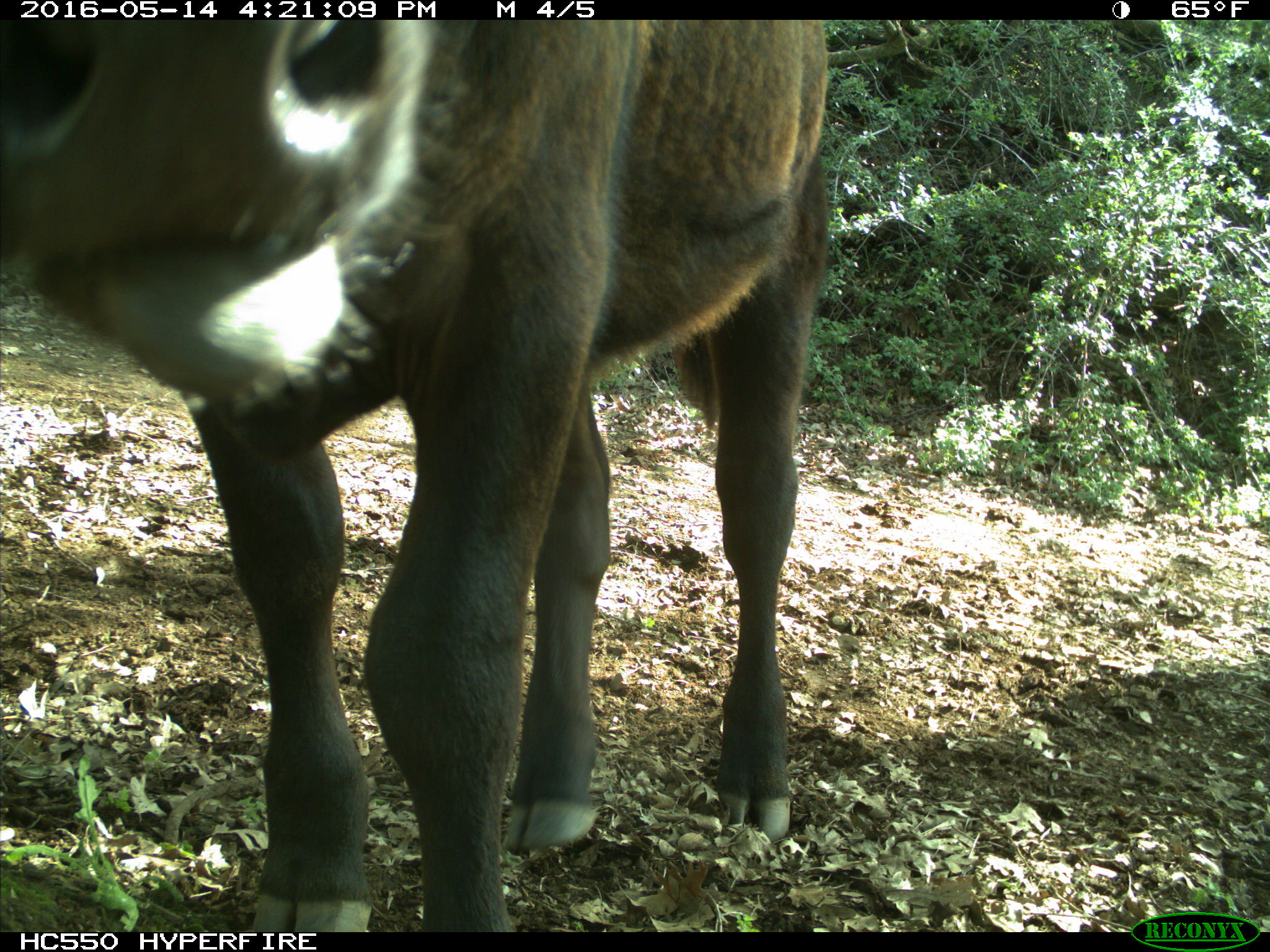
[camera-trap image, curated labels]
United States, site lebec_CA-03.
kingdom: Animalia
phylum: Chordata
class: Mammalia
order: Artiodactyla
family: Bovidae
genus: Bos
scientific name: Bos taurus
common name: domestic cow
Bos taurus (domestic cow).